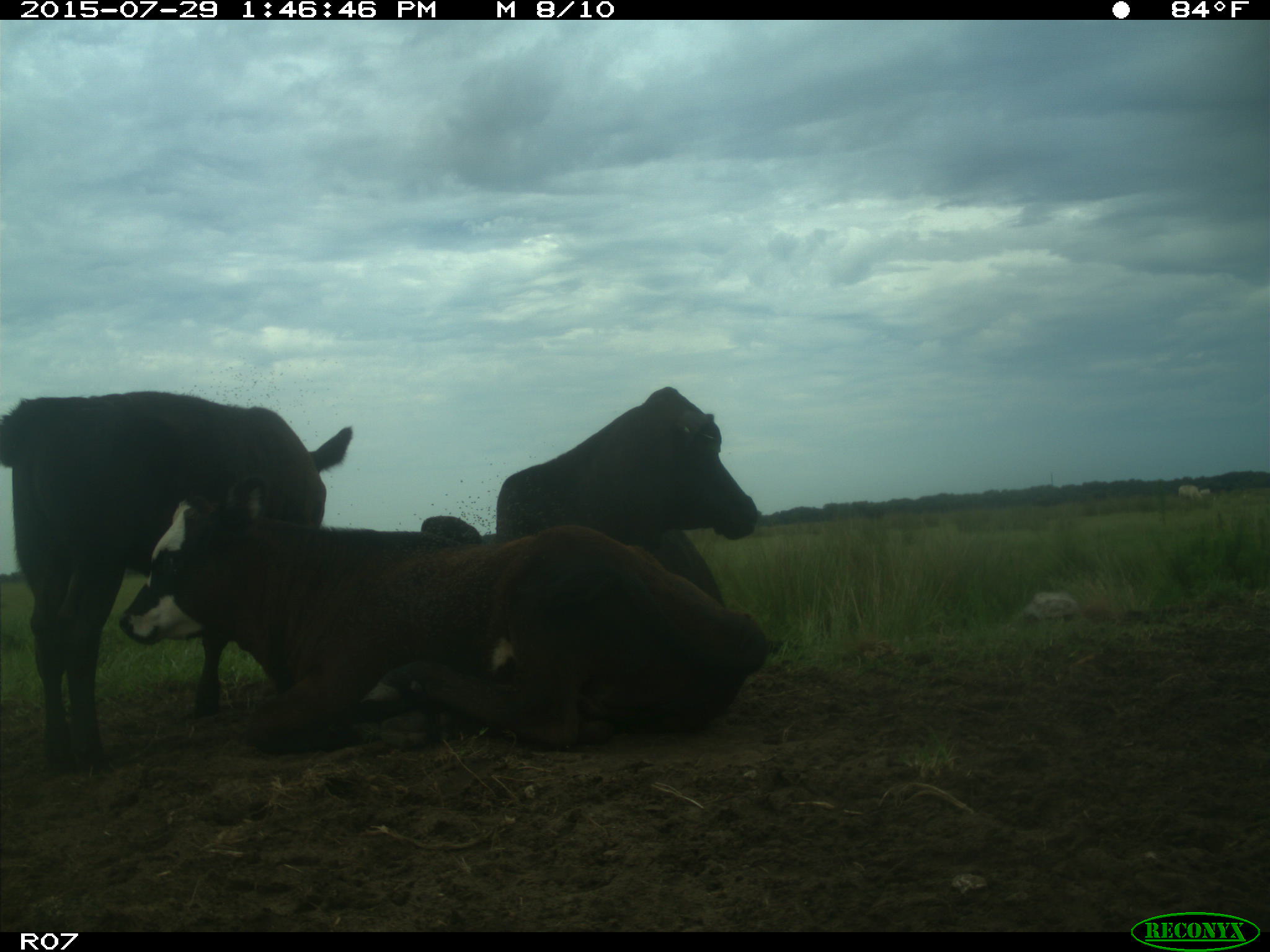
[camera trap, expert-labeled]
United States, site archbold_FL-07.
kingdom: Animalia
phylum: Chordata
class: Mammalia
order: Artiodactyla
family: Bovidae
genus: Bos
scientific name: Bos taurus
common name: domestic cow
Bos taurus (domestic cow).